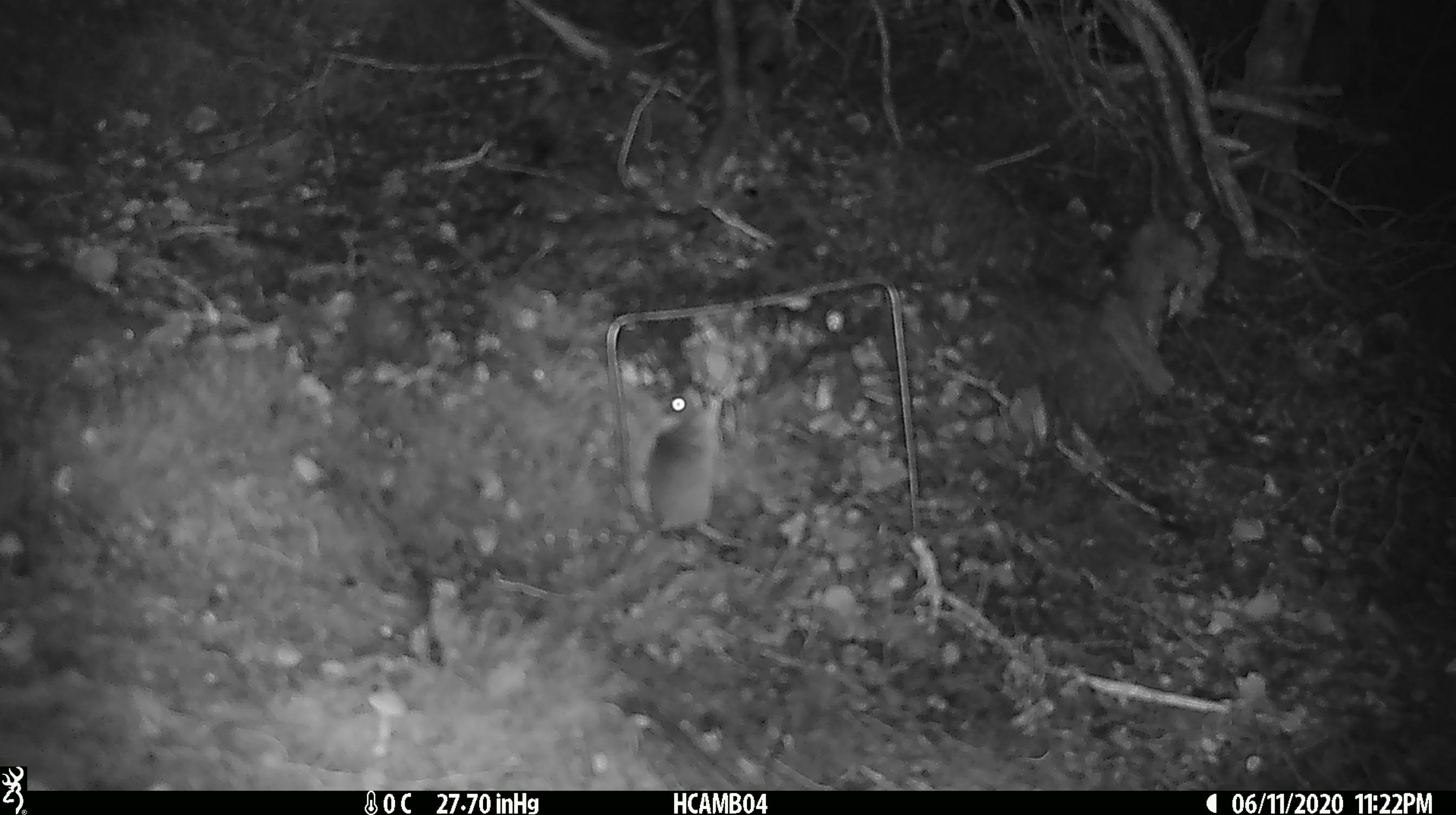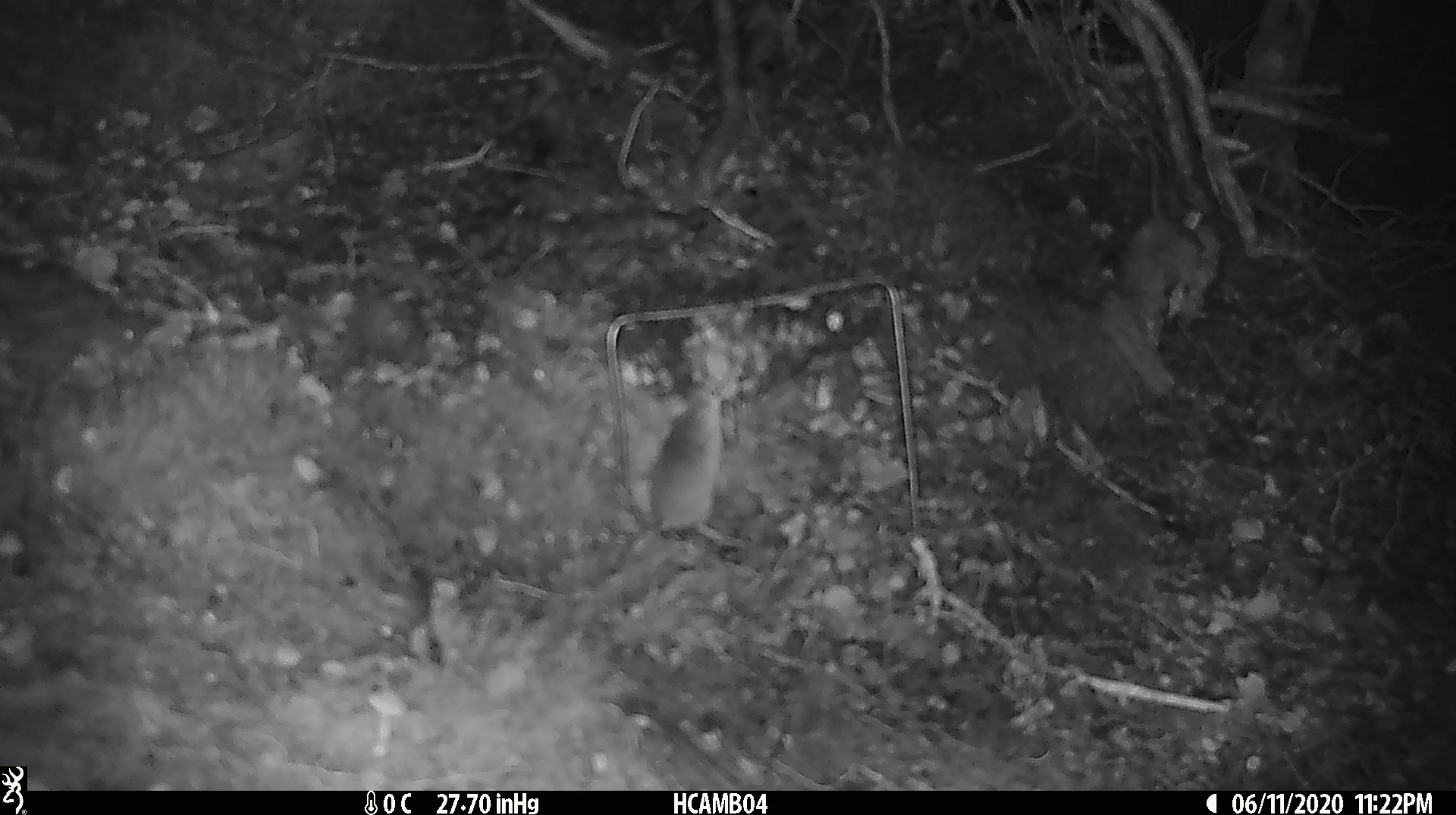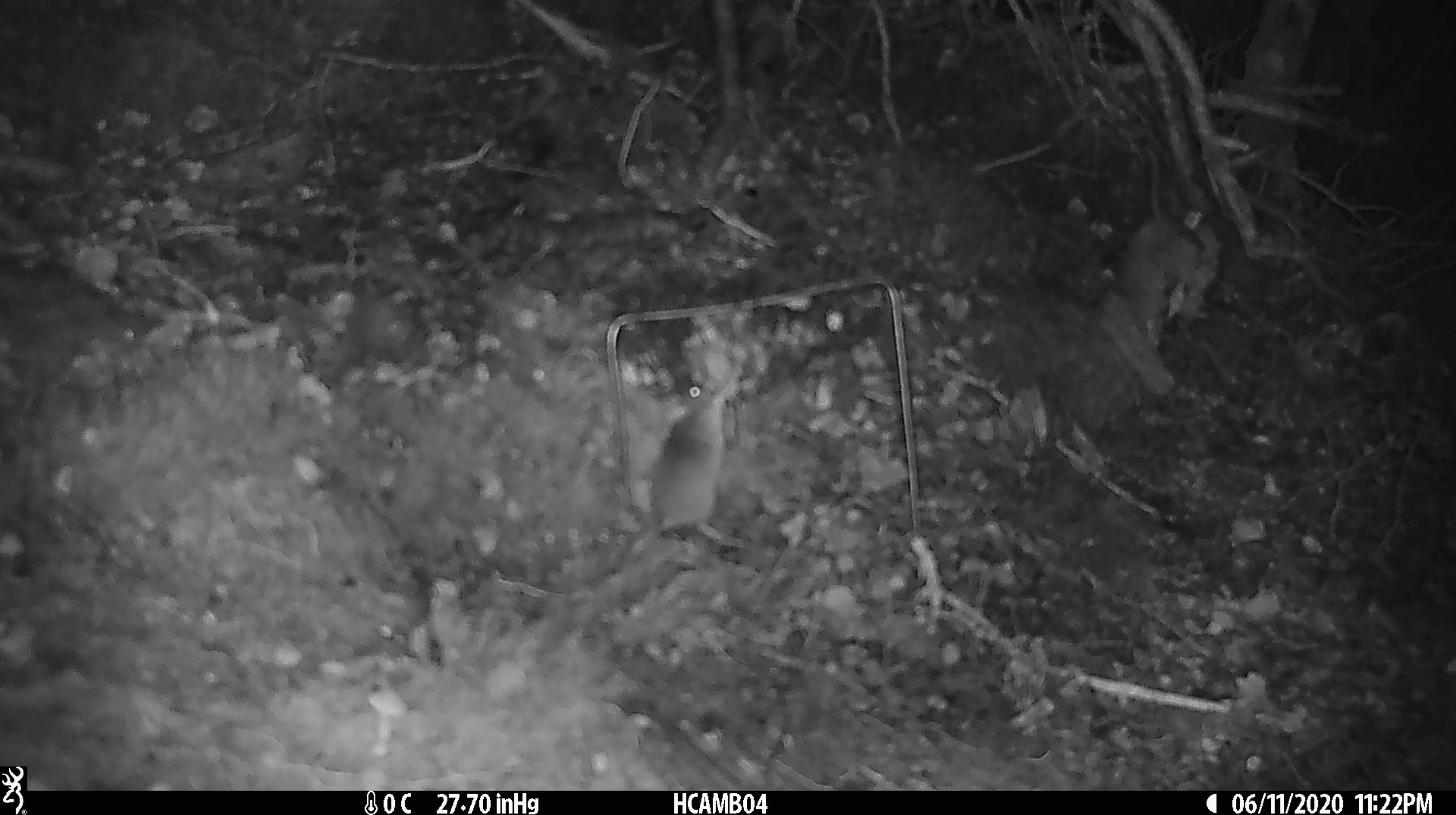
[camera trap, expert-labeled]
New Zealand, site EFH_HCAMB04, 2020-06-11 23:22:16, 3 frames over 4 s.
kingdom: Animalia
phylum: Chordata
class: Mammalia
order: Rodentia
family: Muridae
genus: Mus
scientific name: Mus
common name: mouse